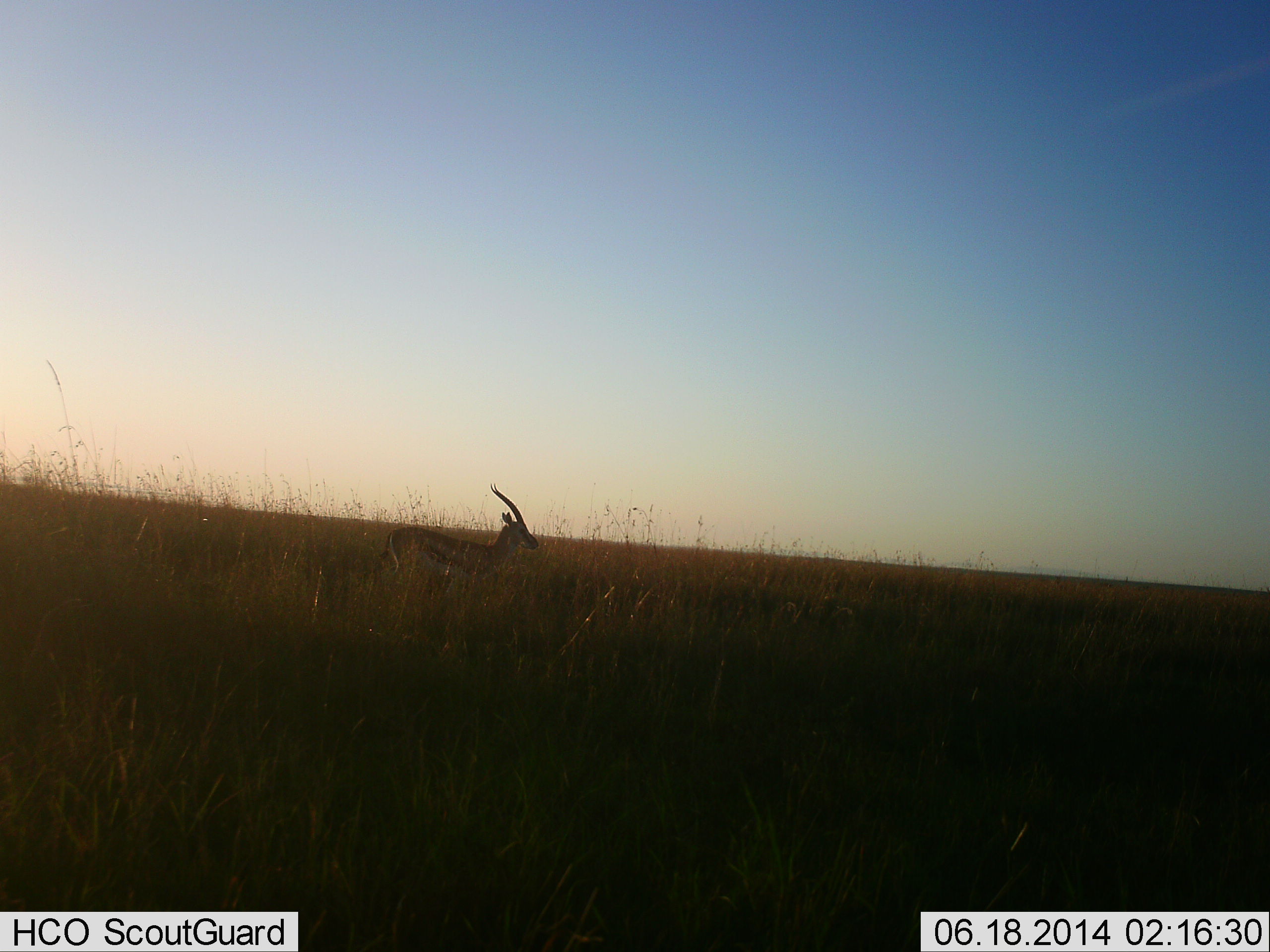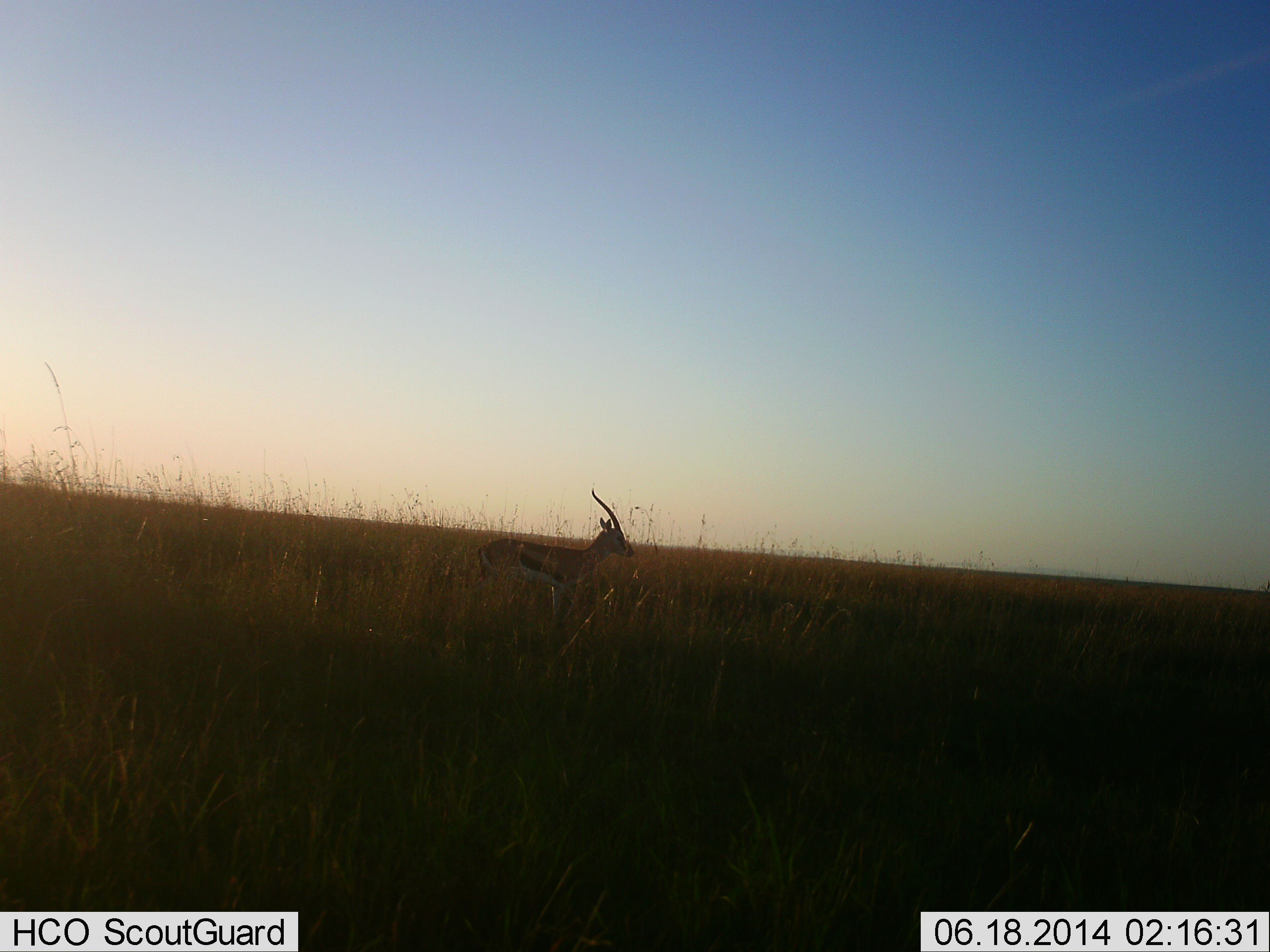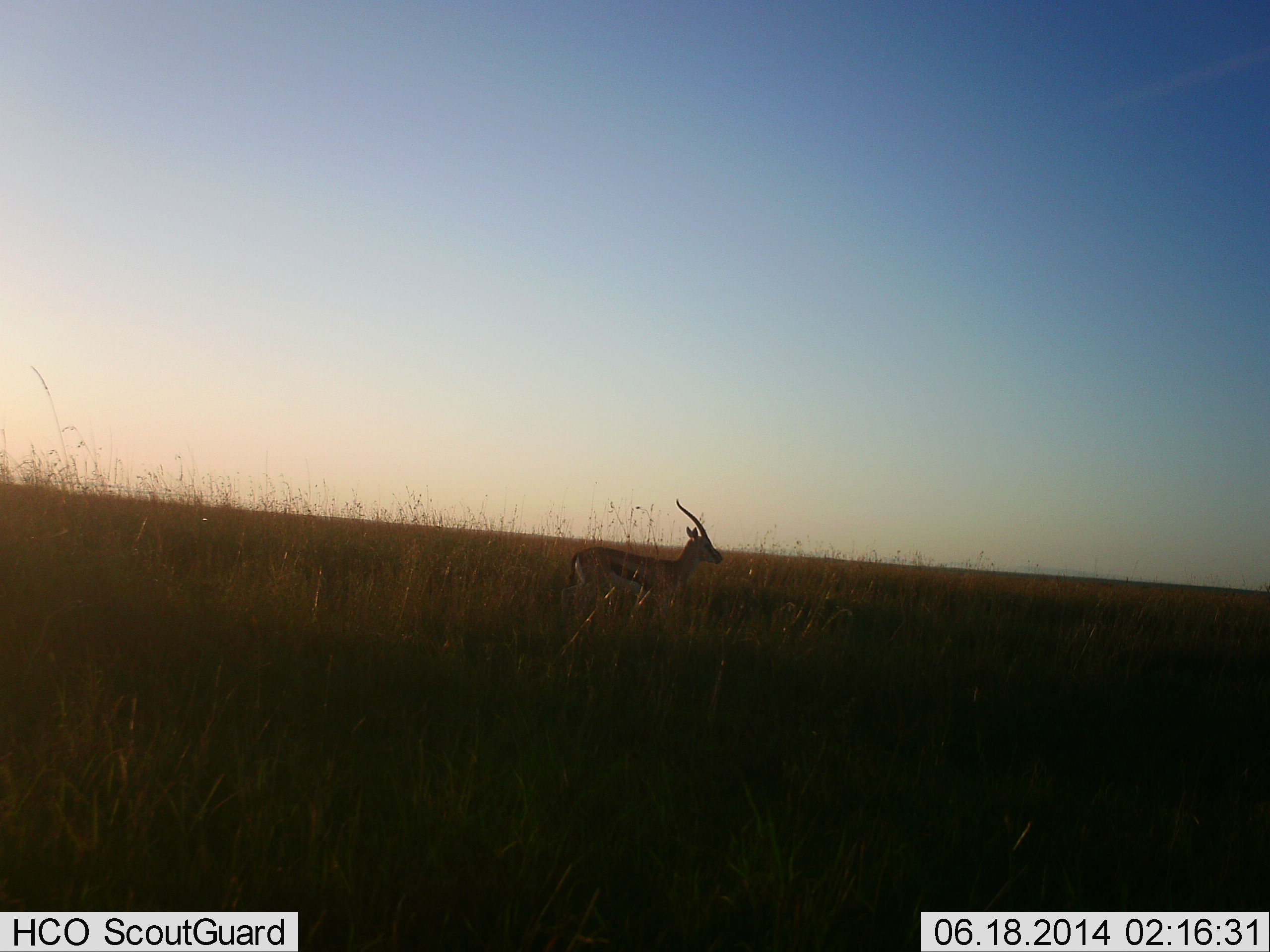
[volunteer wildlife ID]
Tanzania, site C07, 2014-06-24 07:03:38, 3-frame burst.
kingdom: Animalia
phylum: Chordata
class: Mammalia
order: Artiodactyla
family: Bovidae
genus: Eudorcas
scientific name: Eudorcas thomsonii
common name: thomson's gazelle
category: gazellethomsons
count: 1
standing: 60%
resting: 0%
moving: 50%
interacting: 0%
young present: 0%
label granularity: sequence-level